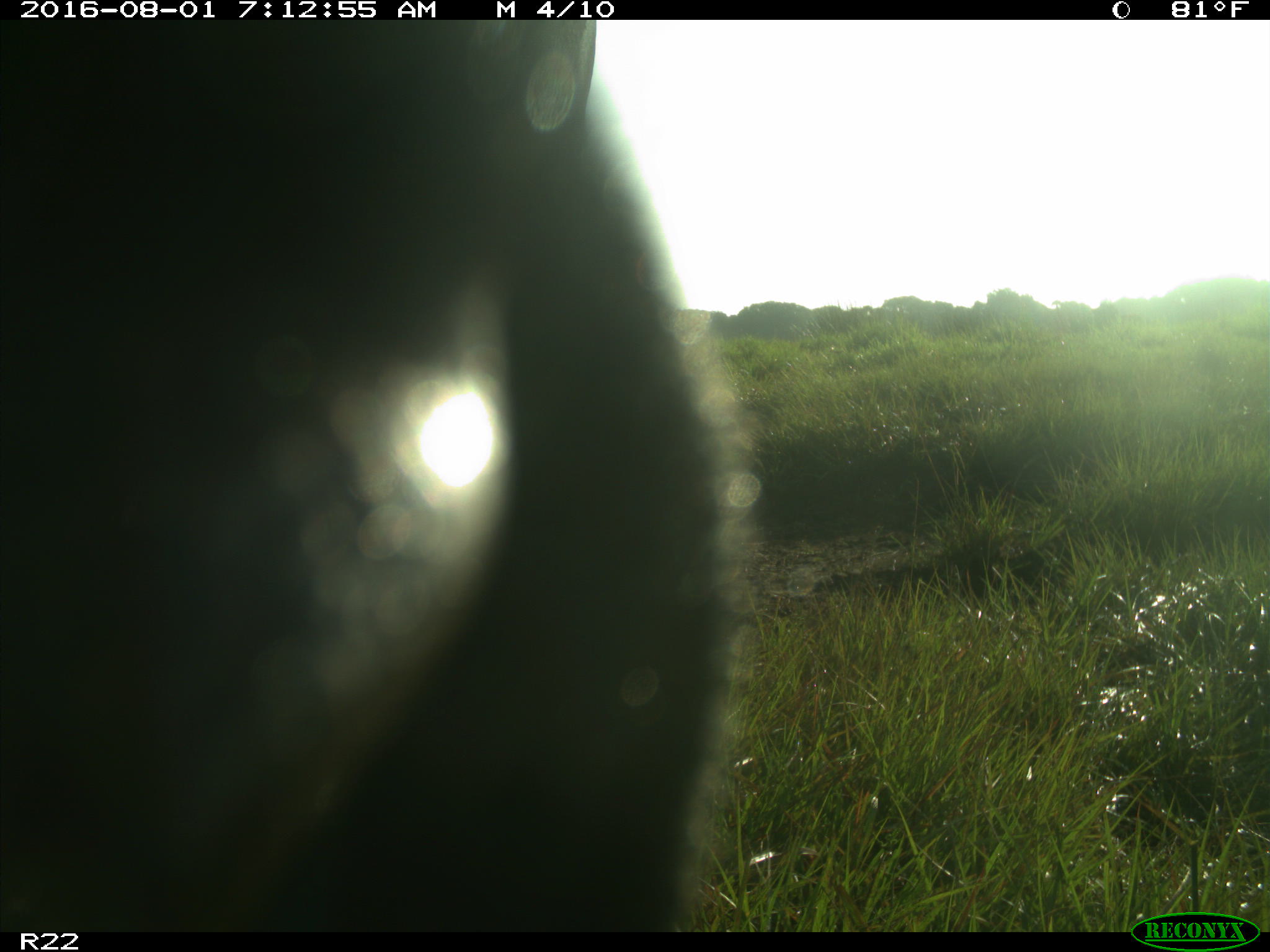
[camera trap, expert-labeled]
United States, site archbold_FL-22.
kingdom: Animalia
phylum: Chordata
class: Mammalia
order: Artiodactyla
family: Bovidae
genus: Bos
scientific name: Bos taurus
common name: domestic cow